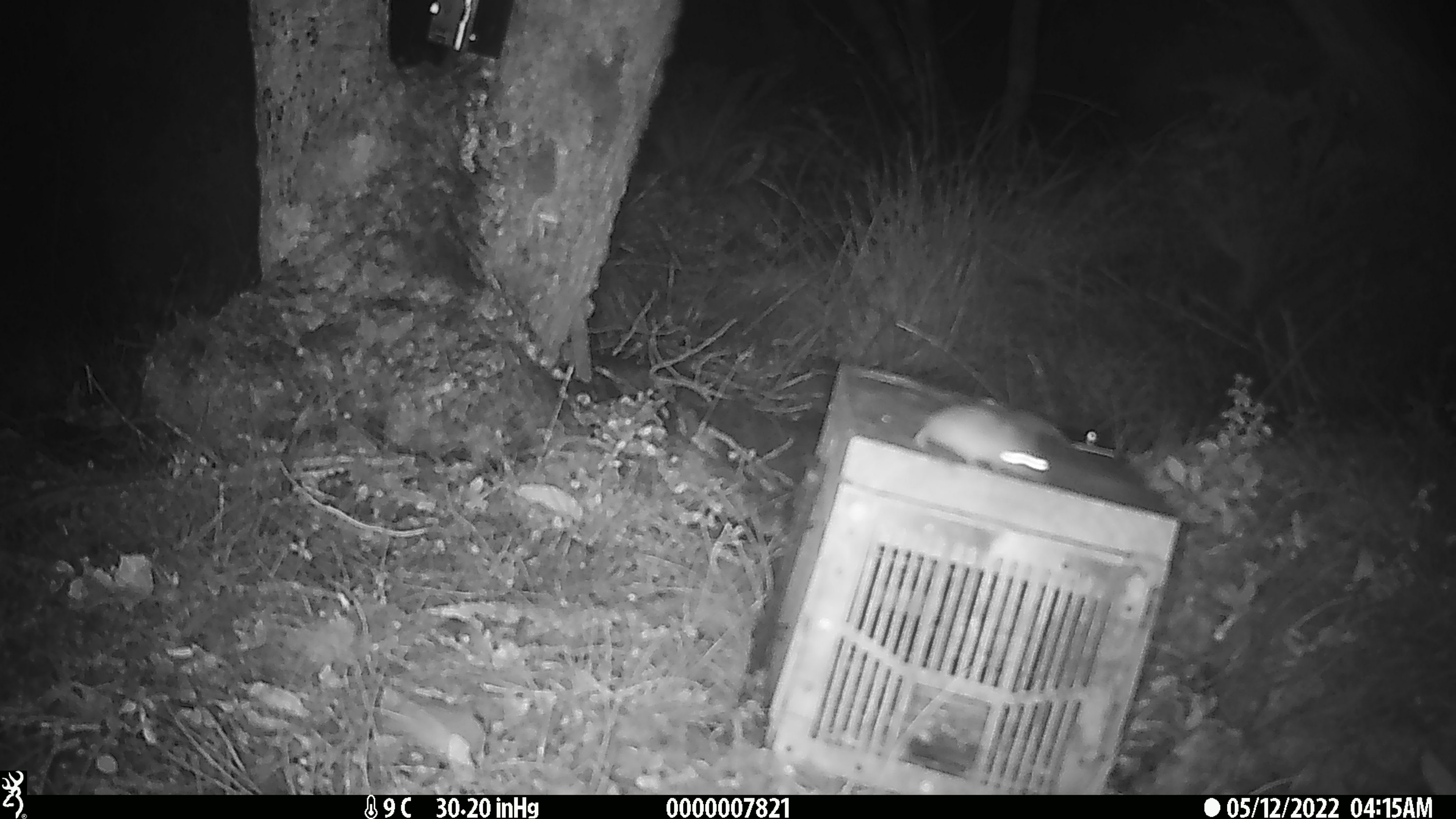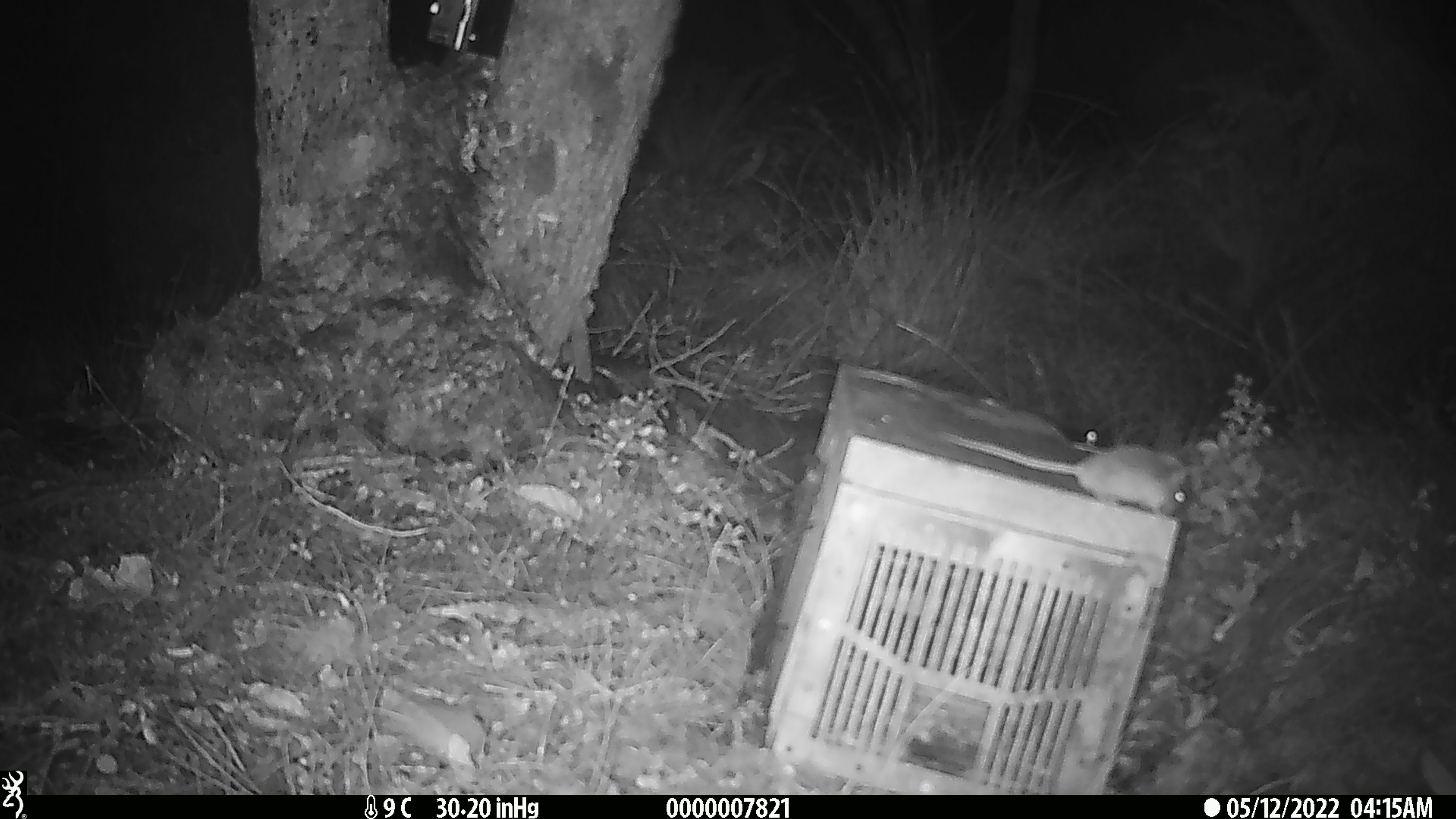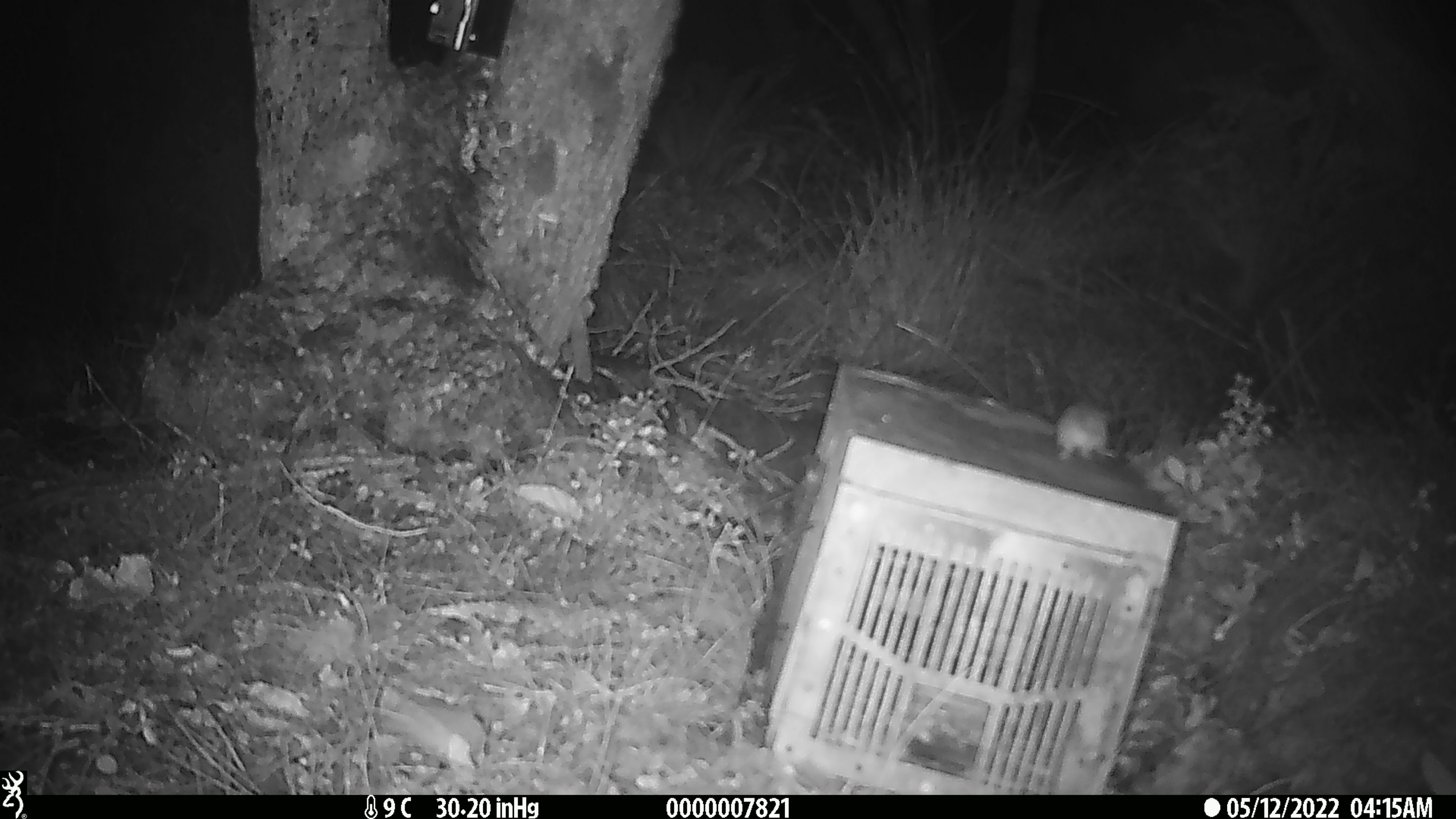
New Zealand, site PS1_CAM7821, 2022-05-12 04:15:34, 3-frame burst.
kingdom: Animalia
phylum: Chordata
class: Mammalia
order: Rodentia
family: Muridae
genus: Mus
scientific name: Mus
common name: mouse